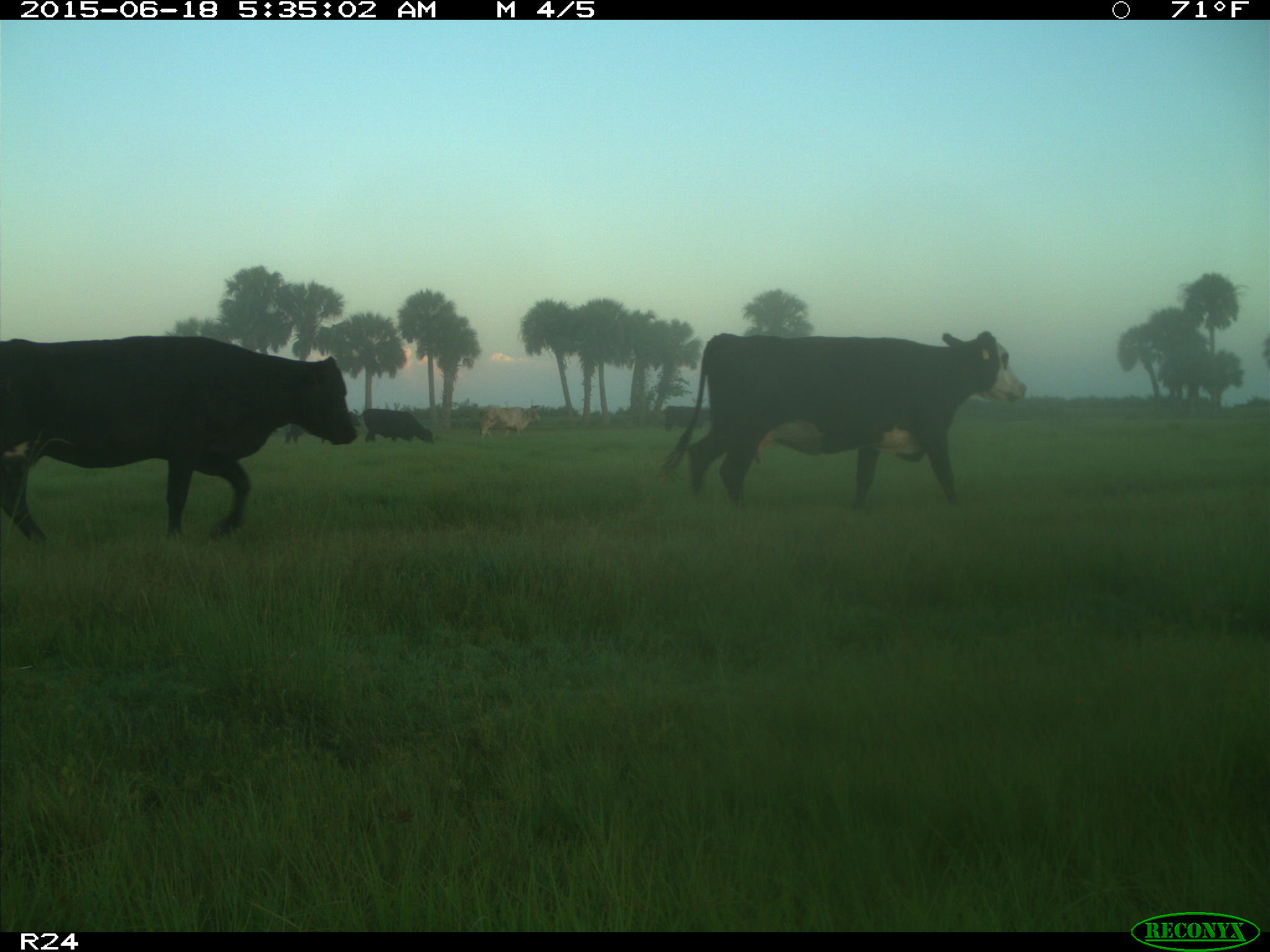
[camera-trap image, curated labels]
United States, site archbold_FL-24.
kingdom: Animalia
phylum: Chordata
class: Mammalia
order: Artiodactyla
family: Bovidae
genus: Bos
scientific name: Bos taurus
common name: domestic cow